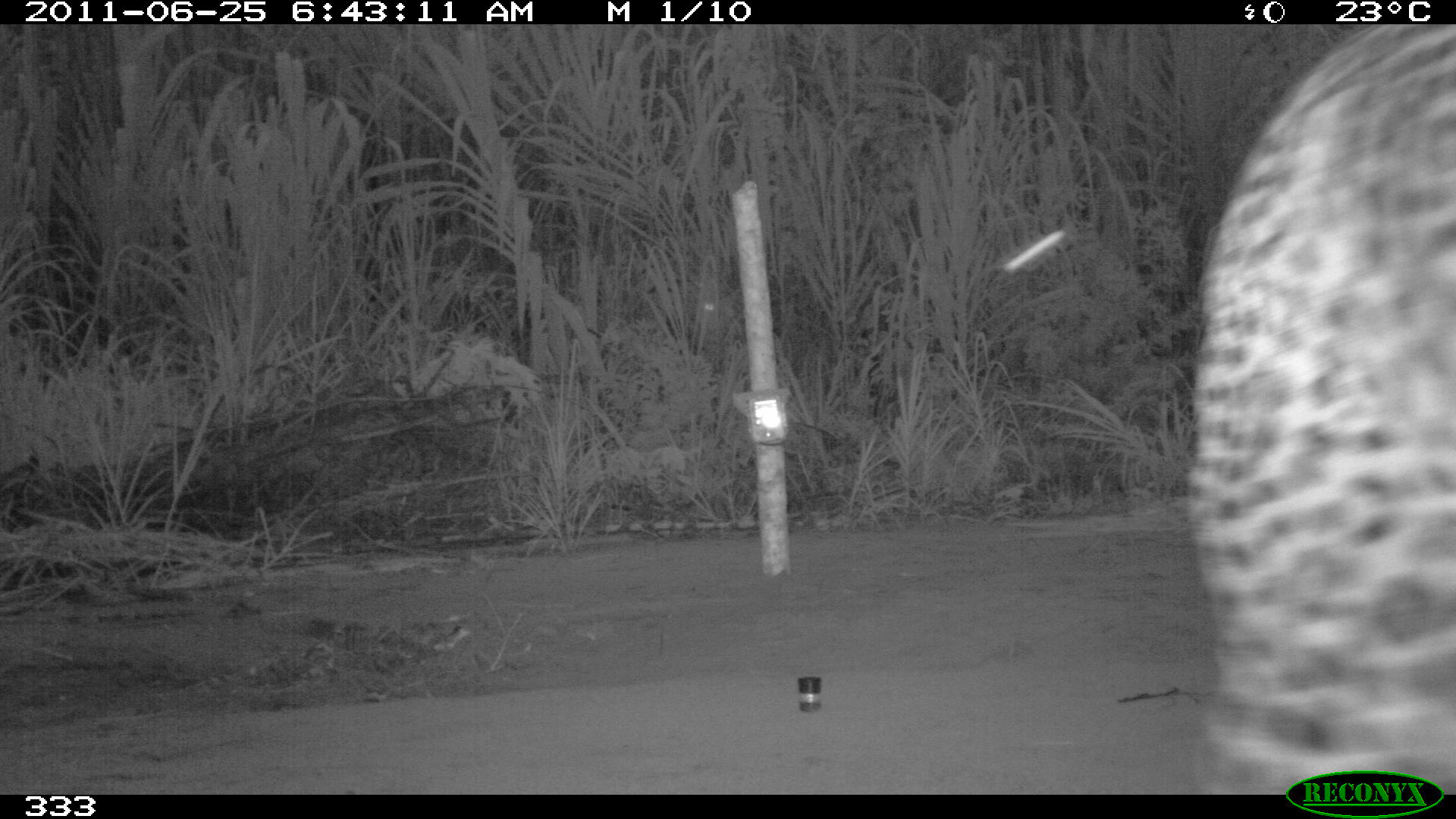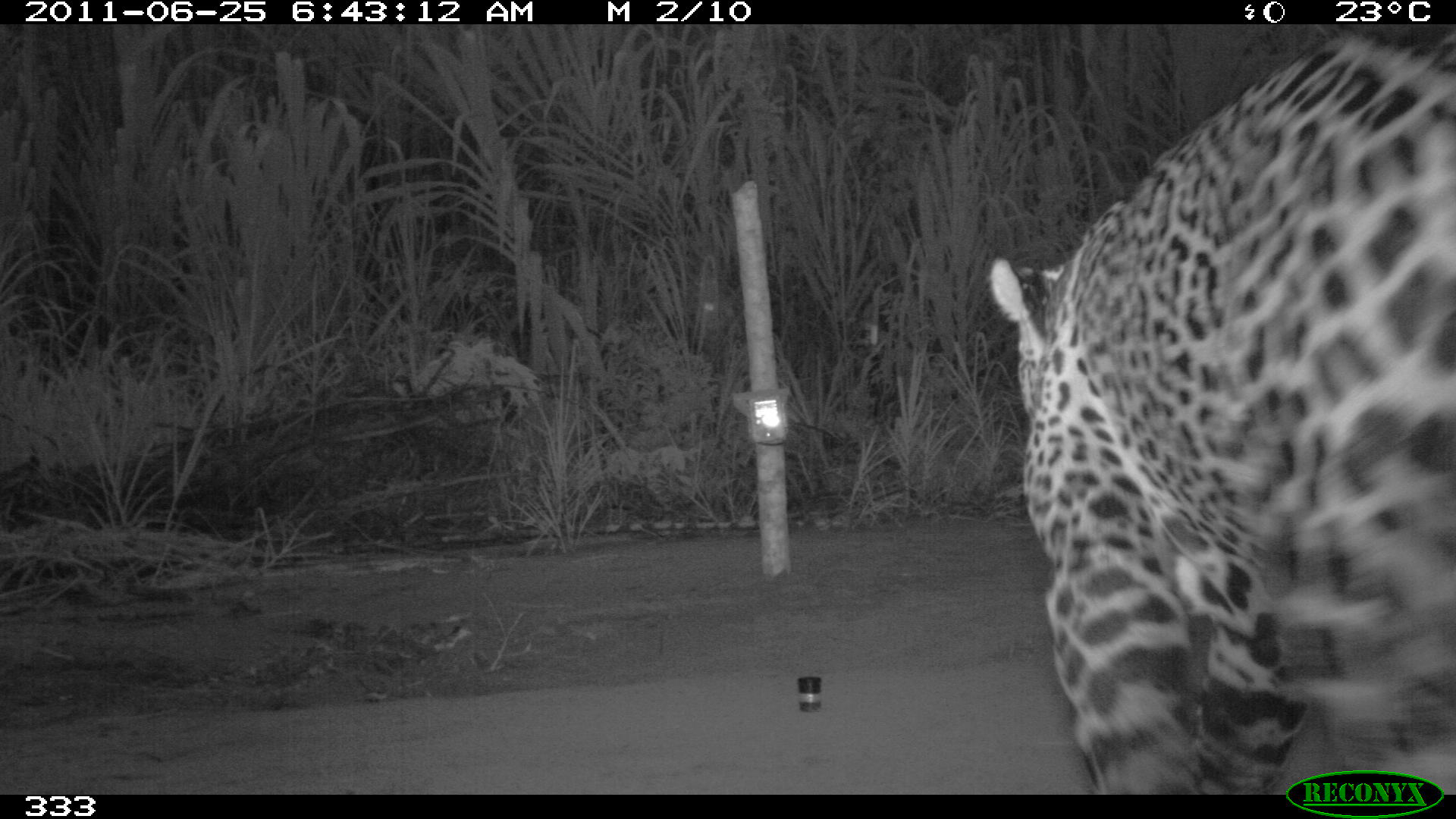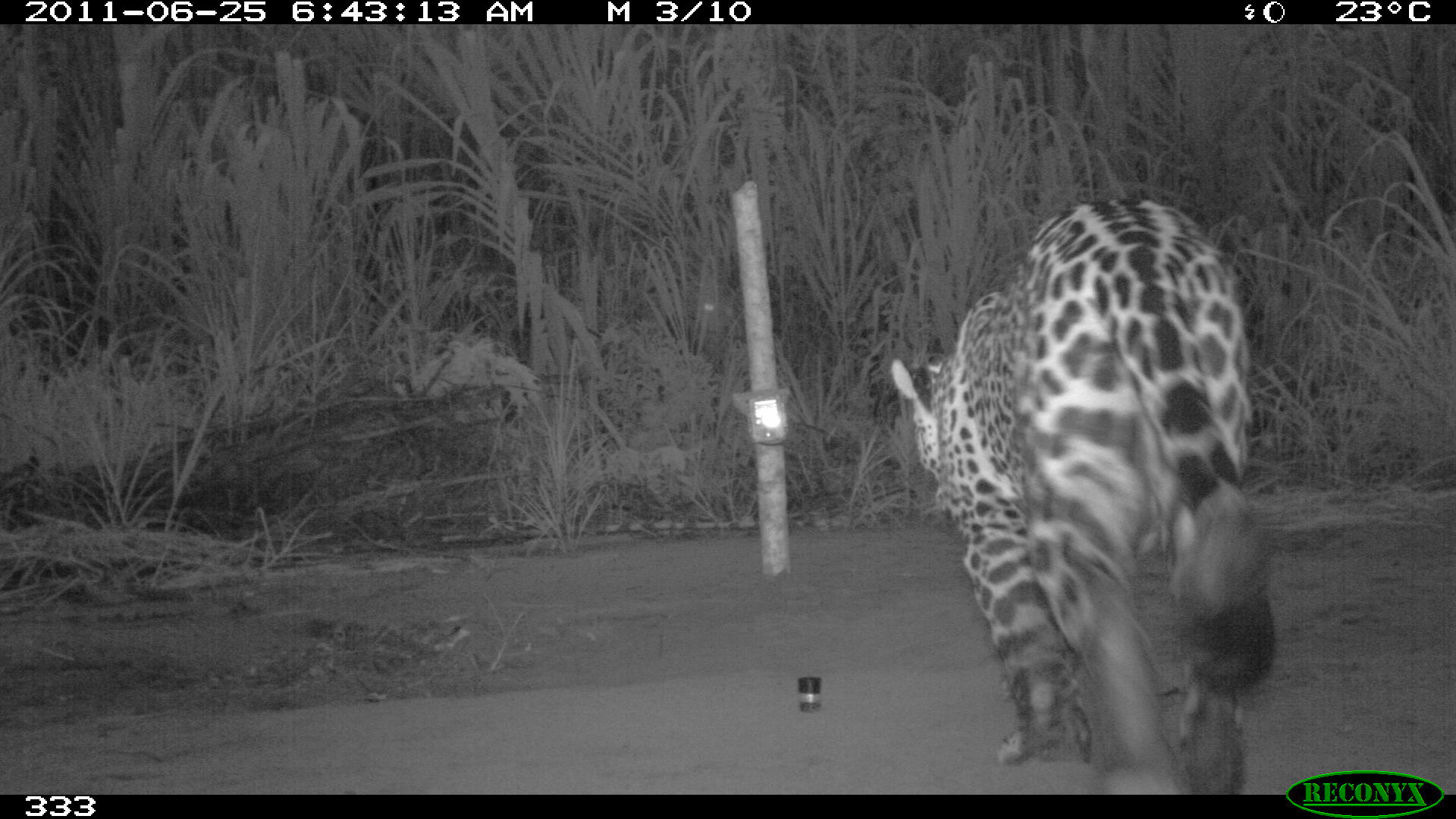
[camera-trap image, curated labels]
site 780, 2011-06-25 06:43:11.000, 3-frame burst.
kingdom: Animalia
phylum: Chordata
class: Mammalia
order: Carnivora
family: Felidae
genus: Panthera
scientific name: Panthera onca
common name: jaguar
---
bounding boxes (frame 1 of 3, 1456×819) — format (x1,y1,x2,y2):
panthera onca: (1186,24,1456,794)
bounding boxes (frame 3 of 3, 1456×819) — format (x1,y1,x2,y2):
panthera onca: (889,194,1277,795)